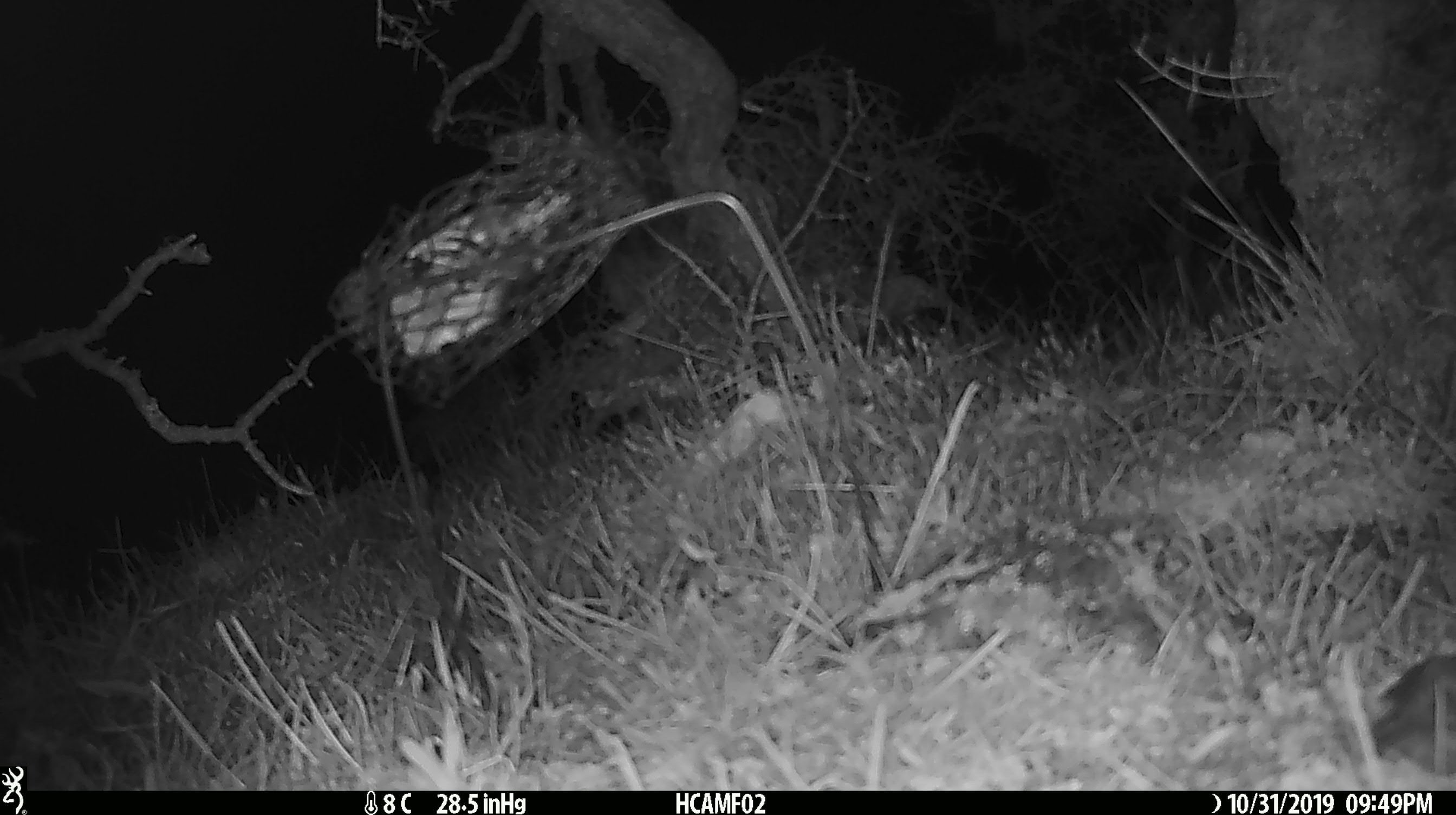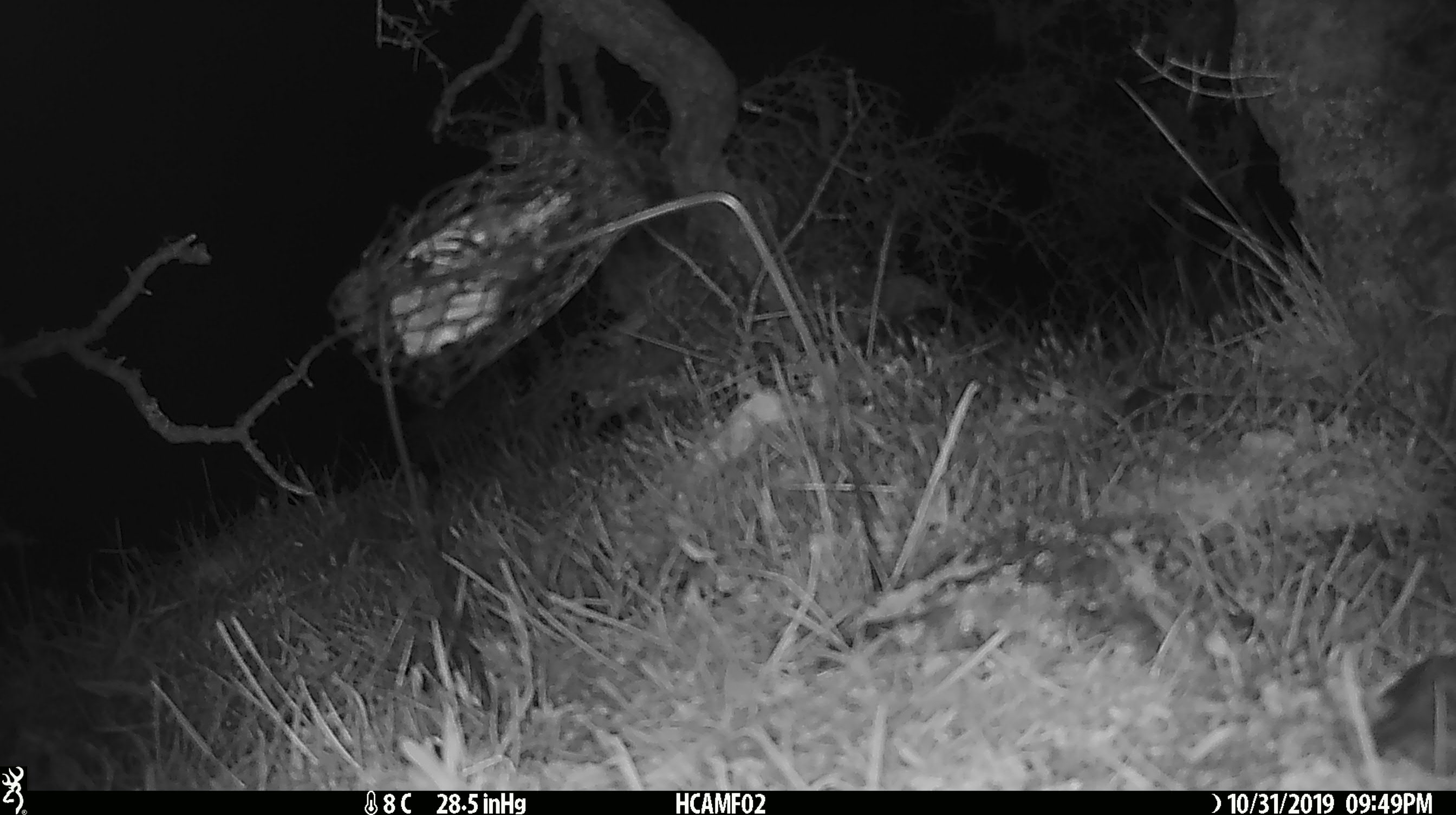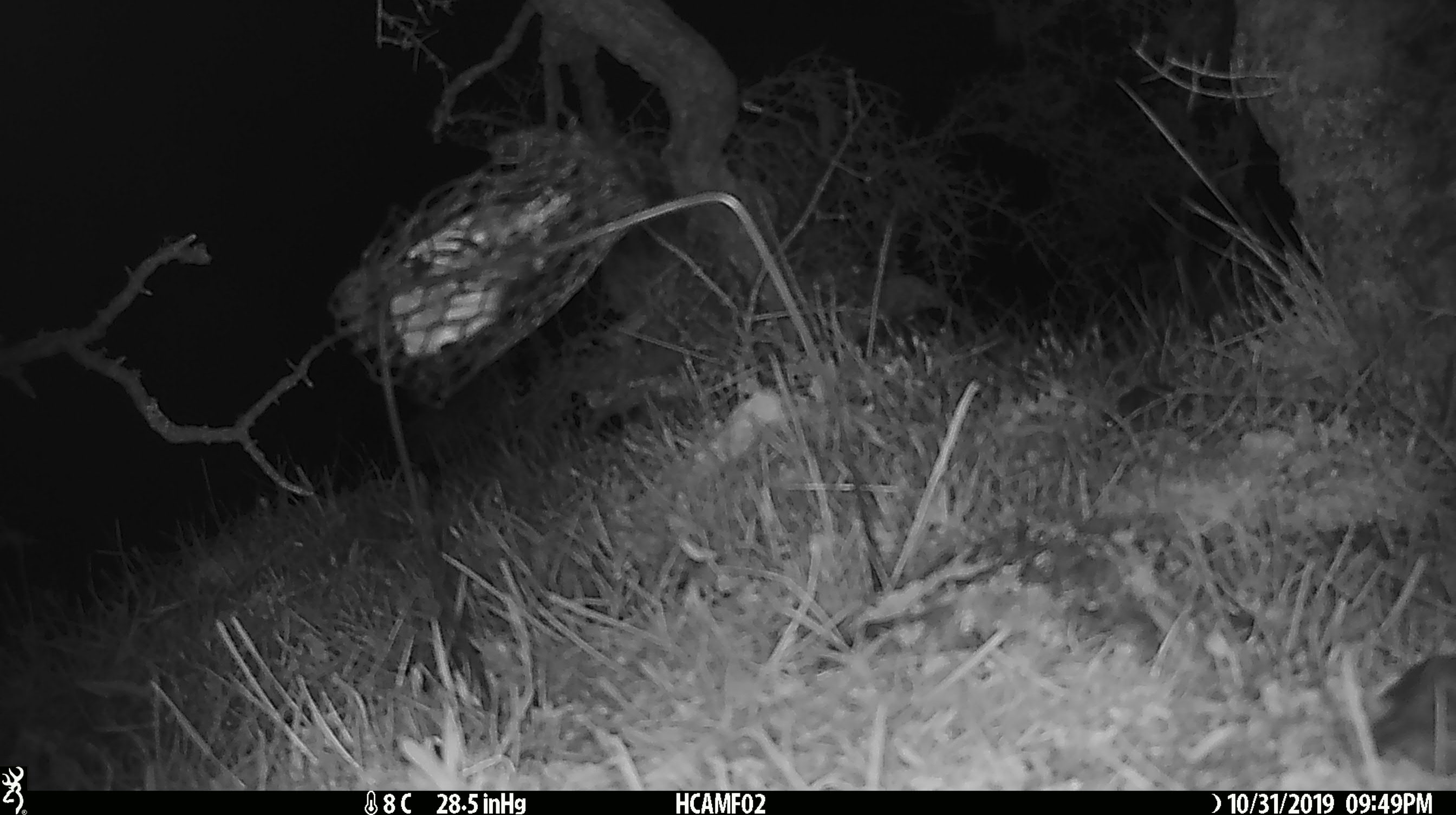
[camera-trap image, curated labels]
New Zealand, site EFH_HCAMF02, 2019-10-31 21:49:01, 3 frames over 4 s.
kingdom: Animalia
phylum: Chordata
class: Mammalia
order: Rodentia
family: Muridae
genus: Mus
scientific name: Mus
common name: mouse